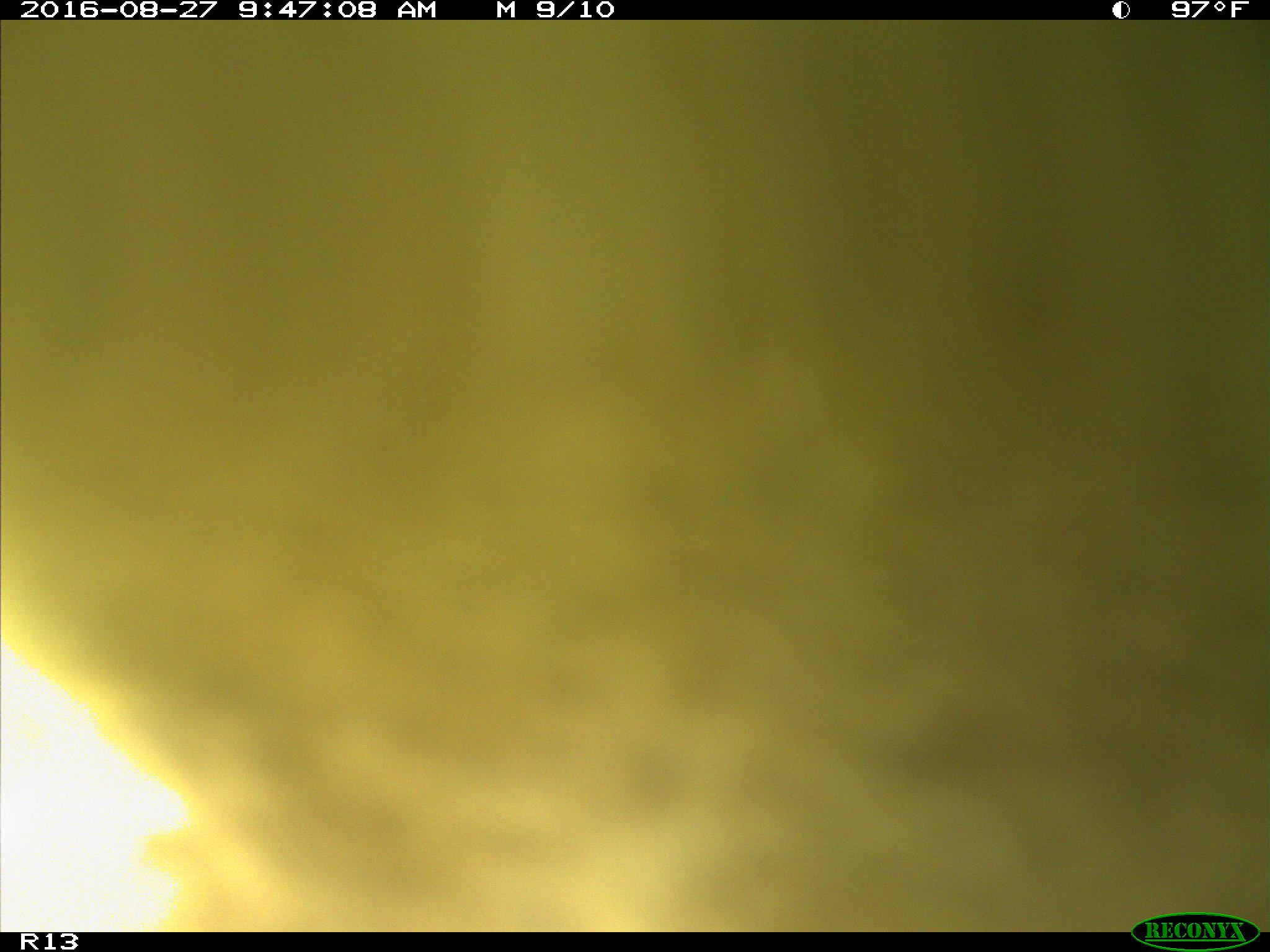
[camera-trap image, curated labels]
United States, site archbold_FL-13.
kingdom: Animalia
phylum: Chordata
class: Mammalia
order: Artiodactyla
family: Bovidae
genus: Bos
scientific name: Bos taurus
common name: domestic cow